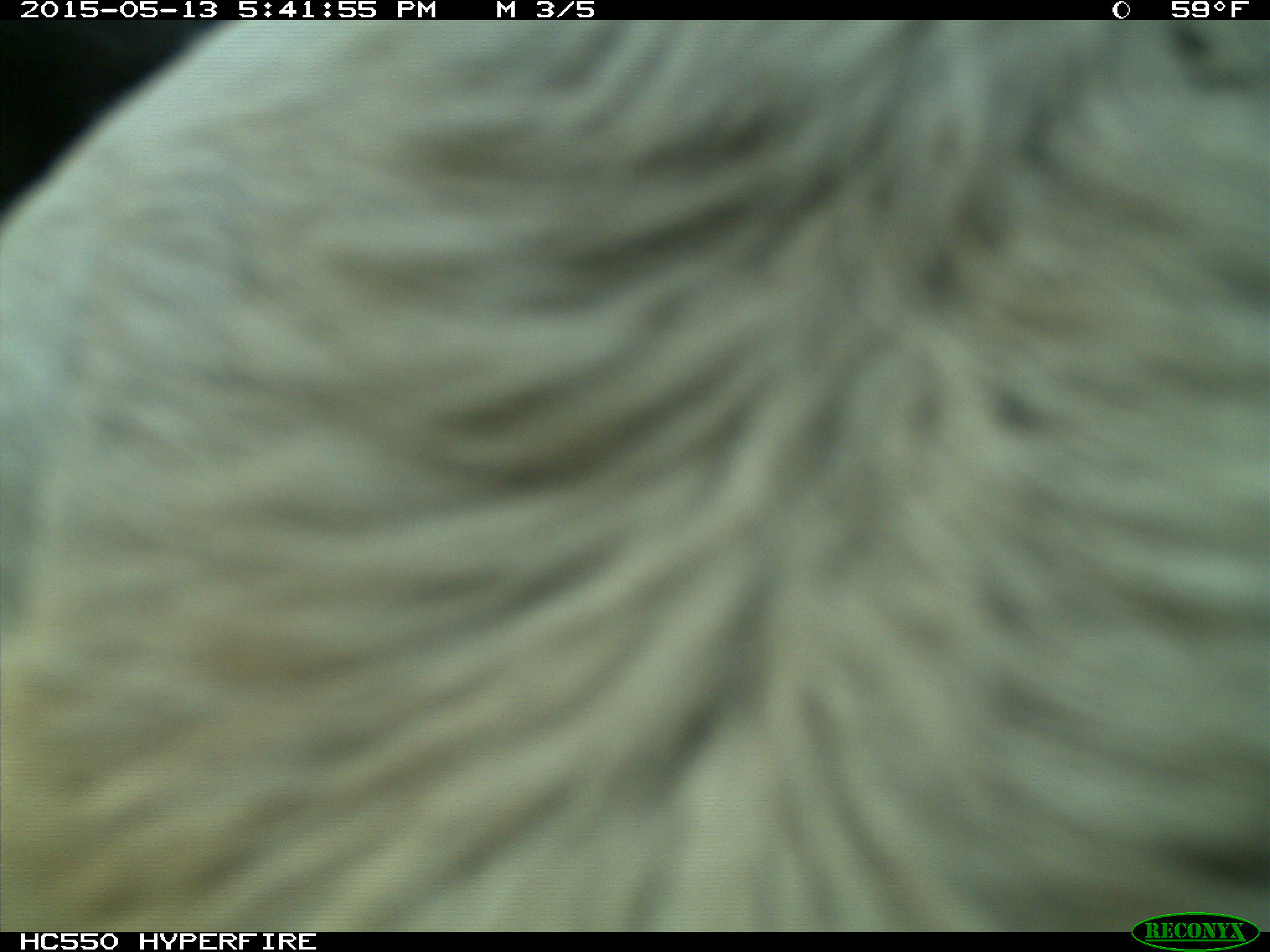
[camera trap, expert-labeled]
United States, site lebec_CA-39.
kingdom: Animalia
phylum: Chordata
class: Mammalia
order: Artiodactyla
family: Bovidae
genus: Bos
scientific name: Bos taurus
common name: domestic cow